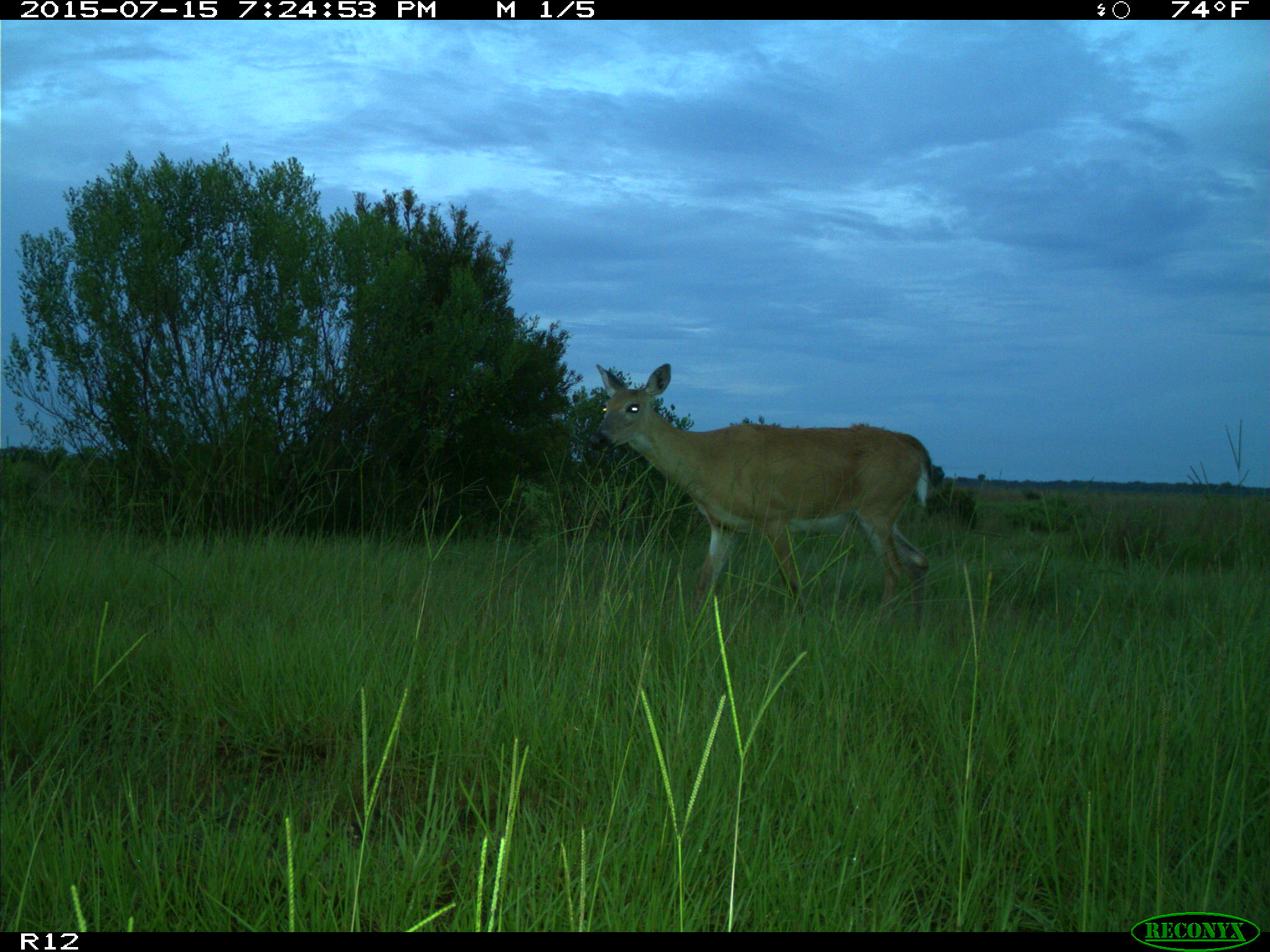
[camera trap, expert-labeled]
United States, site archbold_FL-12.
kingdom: Animalia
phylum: Chordata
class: Mammalia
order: Artiodactyla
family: Cervidae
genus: Odocoileus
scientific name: Odocoileus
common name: deer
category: unidentified deer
Unidentified deer (deer) (Odocoileus).